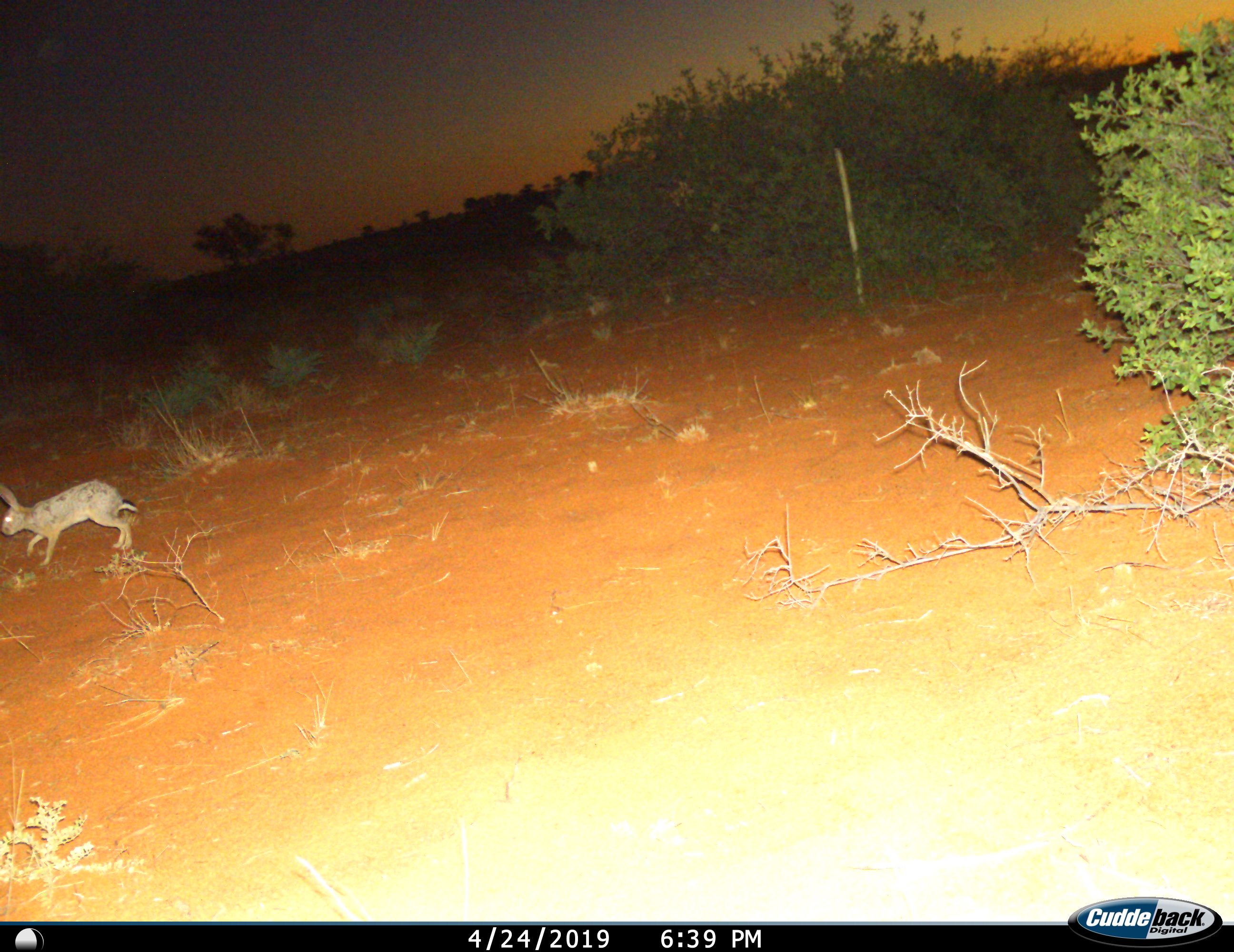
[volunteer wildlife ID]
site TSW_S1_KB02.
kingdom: Animalia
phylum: Chordata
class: Mammalia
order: Lagomorpha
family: Leporidae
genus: Lepus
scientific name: Lepus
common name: hare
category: hareunknown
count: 1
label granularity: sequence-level